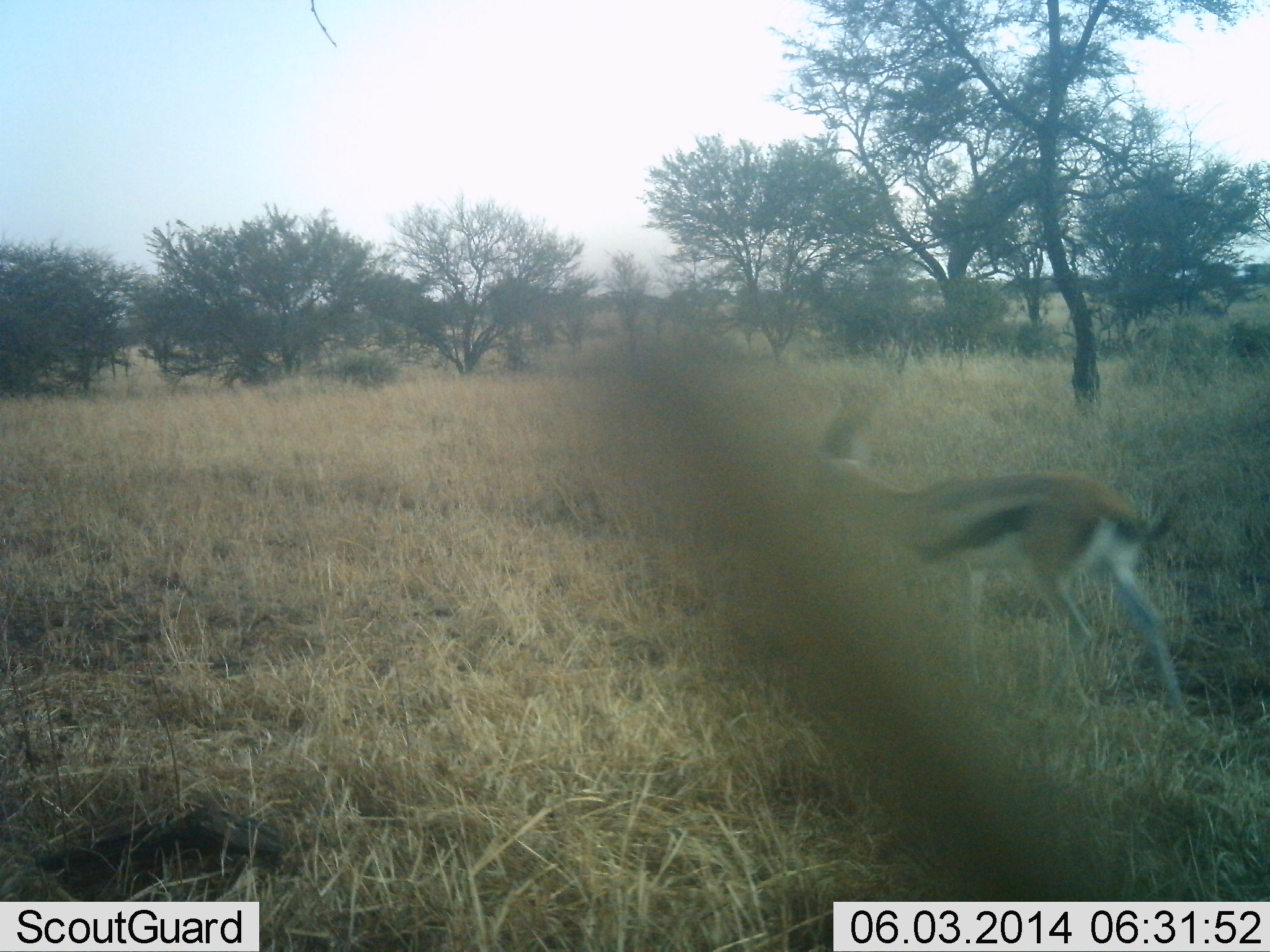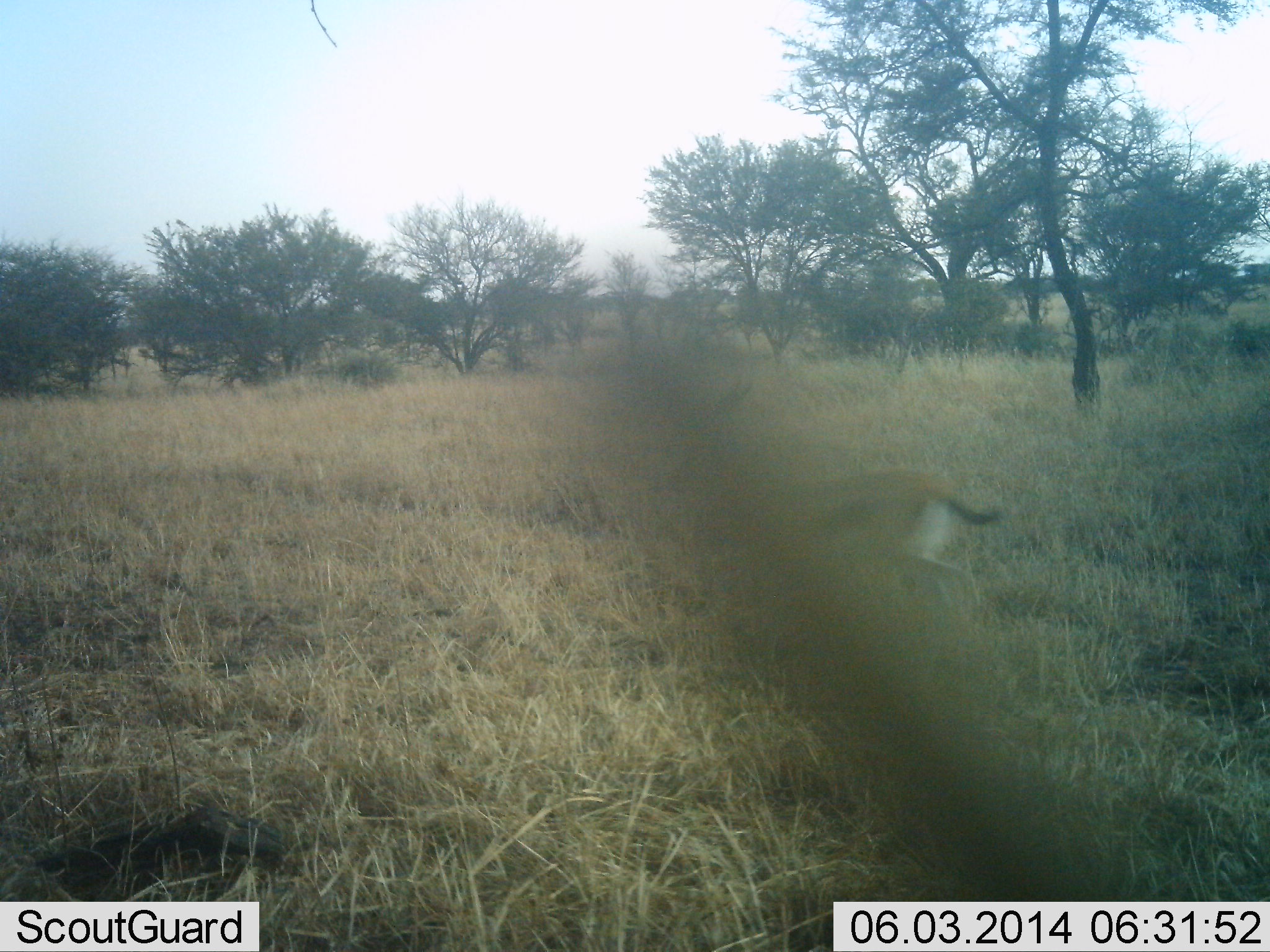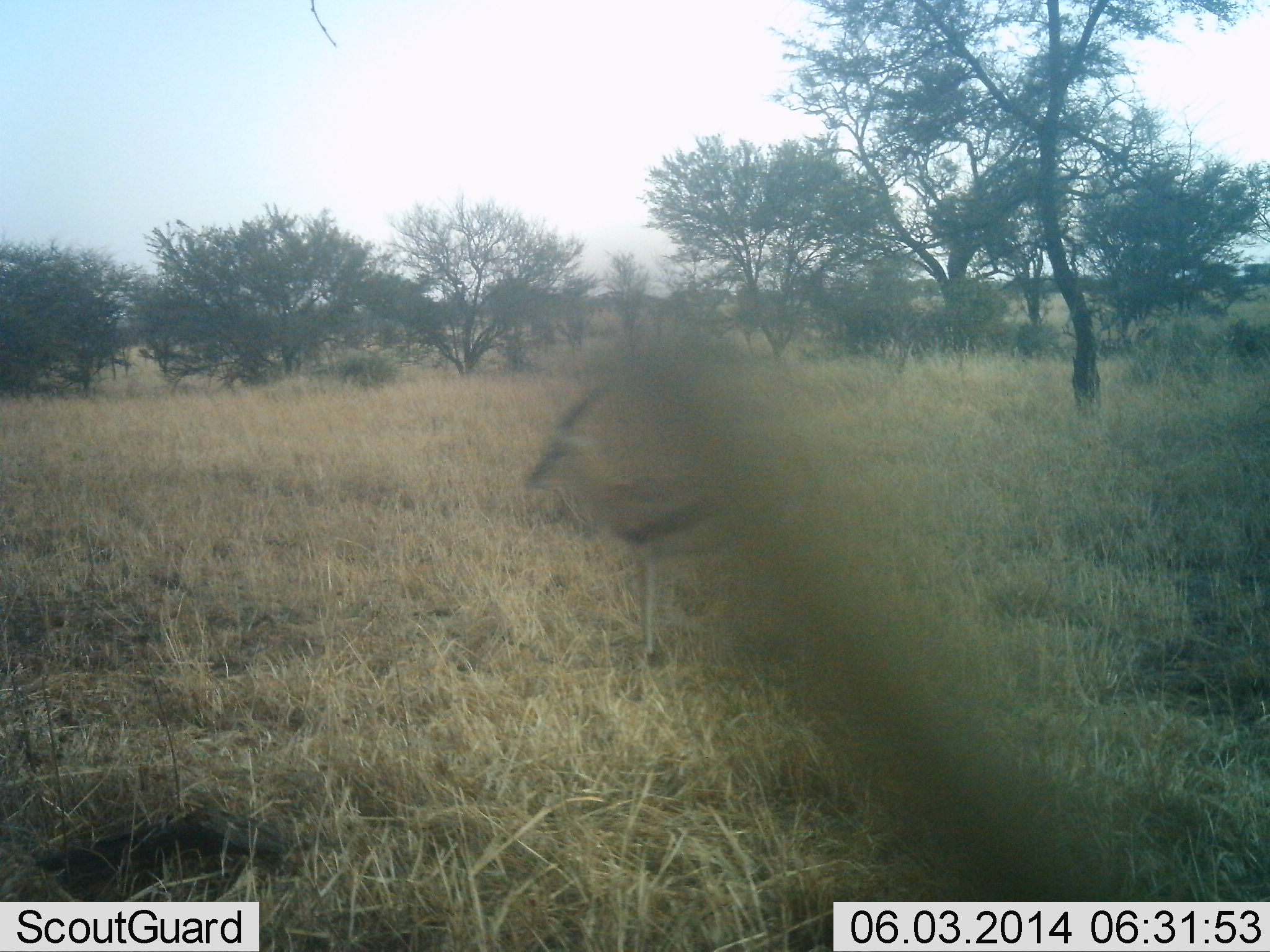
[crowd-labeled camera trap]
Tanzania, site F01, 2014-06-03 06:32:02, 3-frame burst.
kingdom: Animalia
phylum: Chordata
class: Mammalia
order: Artiodactyla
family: Bovidae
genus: Eudorcas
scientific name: Eudorcas thomsonii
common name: thomson's gazelle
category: gazellethomsons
Gazellethomsons (thomson's gazelle) (Eudorcas thomsonii), count 1. Behavior (volunteer vote fractions): standing 0%, resting 0%, moving 100%, interacting 0%. Young present (vote fraction): 0%. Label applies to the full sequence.